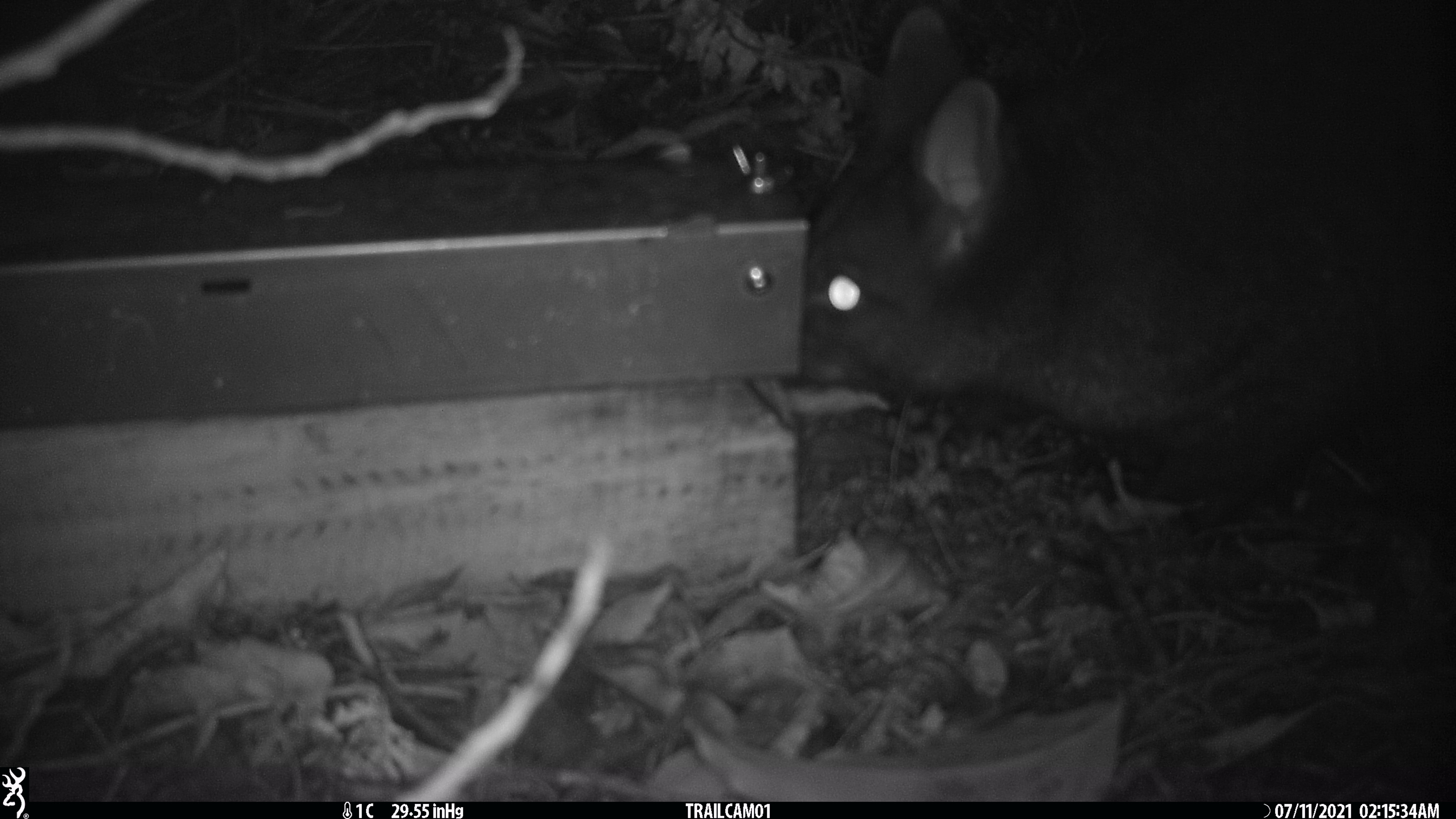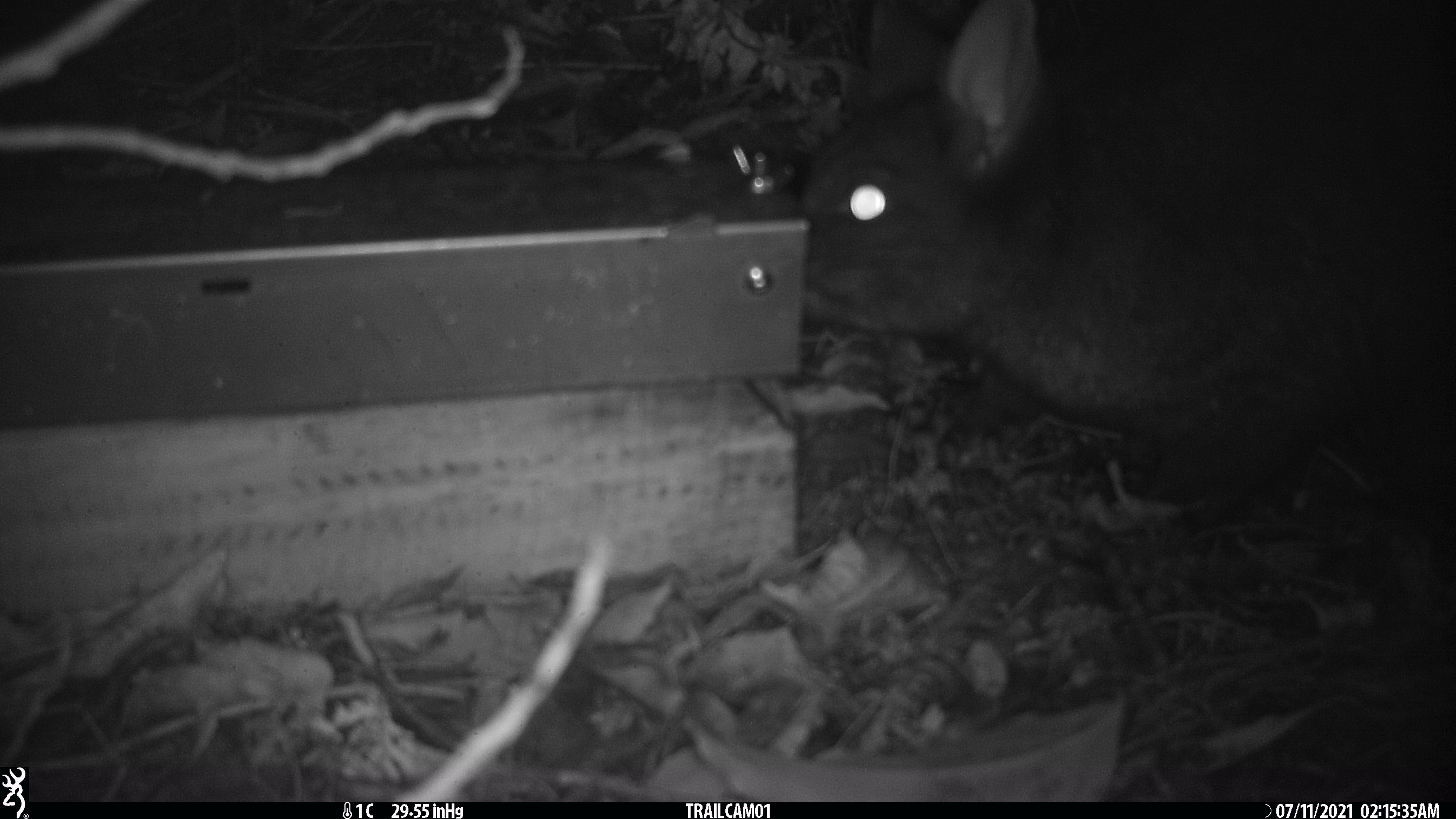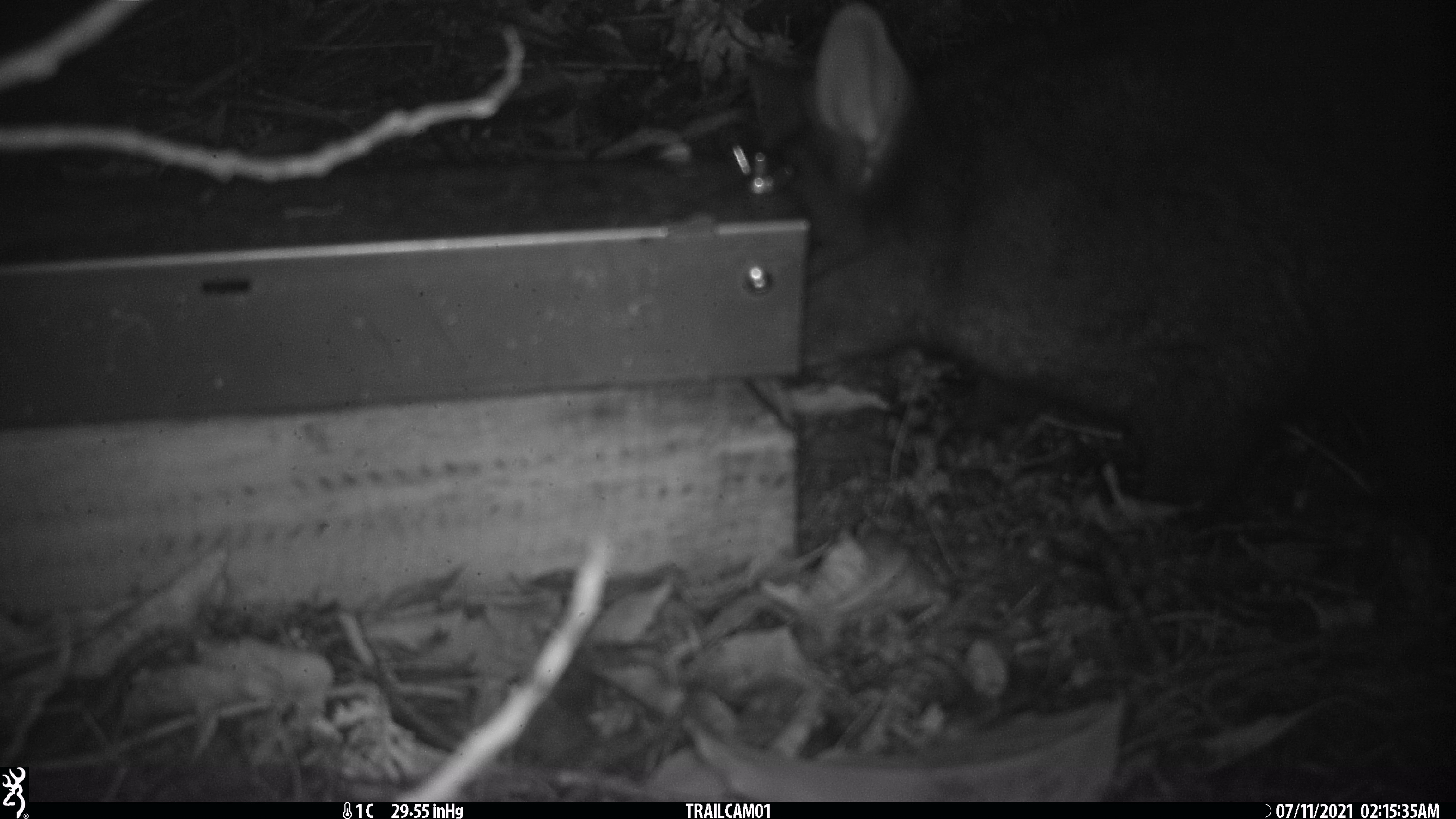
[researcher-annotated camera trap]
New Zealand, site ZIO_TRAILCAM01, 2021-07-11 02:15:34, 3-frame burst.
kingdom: Animalia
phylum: Chordata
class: Mammalia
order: Diprotodontia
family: Phalangeridae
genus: Trichosurus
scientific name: Trichosurus vulpecula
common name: common brushtail possum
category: possum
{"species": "possum (common brushtail possum) (Trichosurus vulpecula)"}